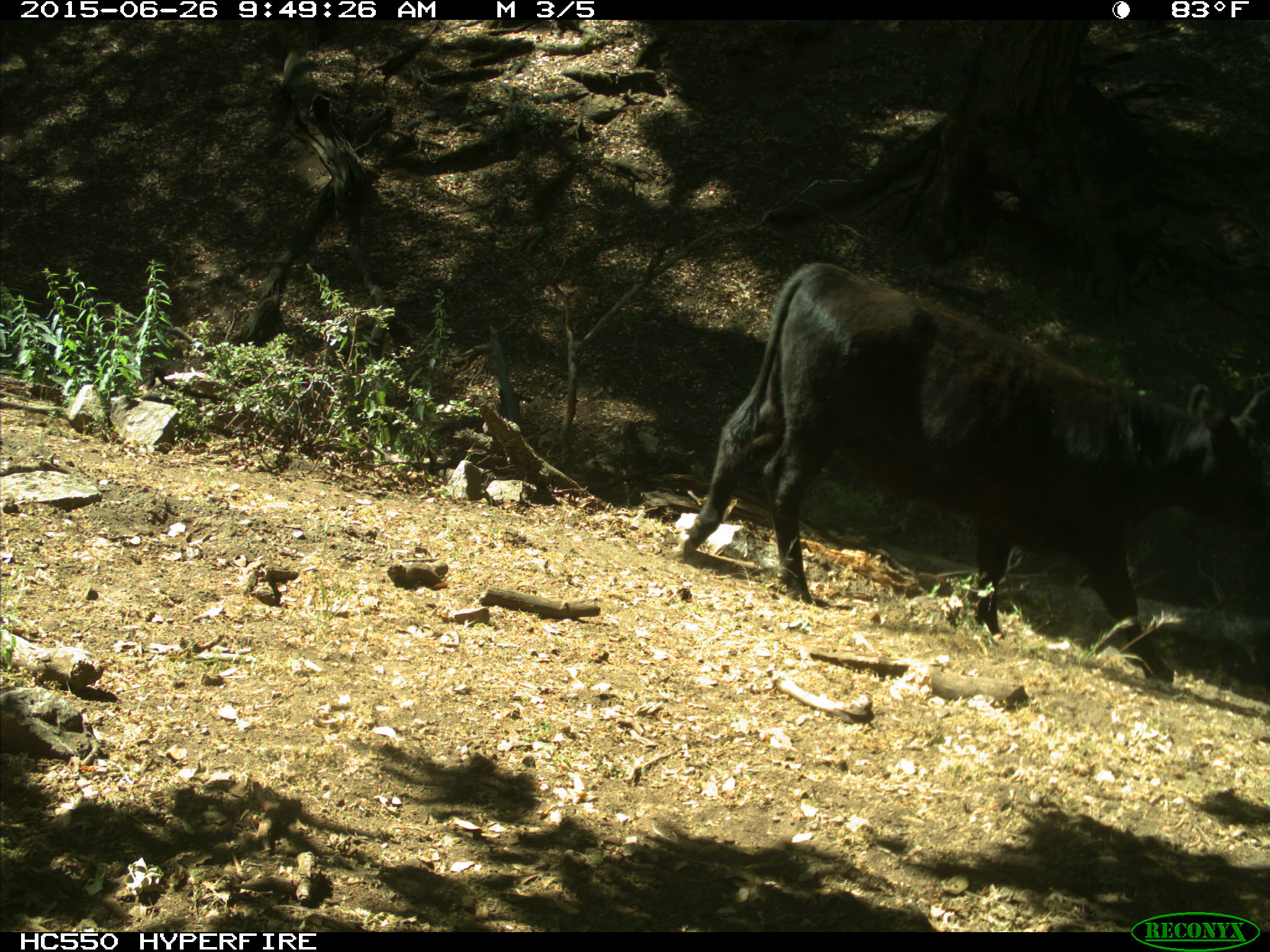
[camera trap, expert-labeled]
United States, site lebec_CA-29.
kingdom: Animalia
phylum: Chordata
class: Mammalia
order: Artiodactyla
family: Bovidae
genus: Bos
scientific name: Bos taurus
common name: domestic cow